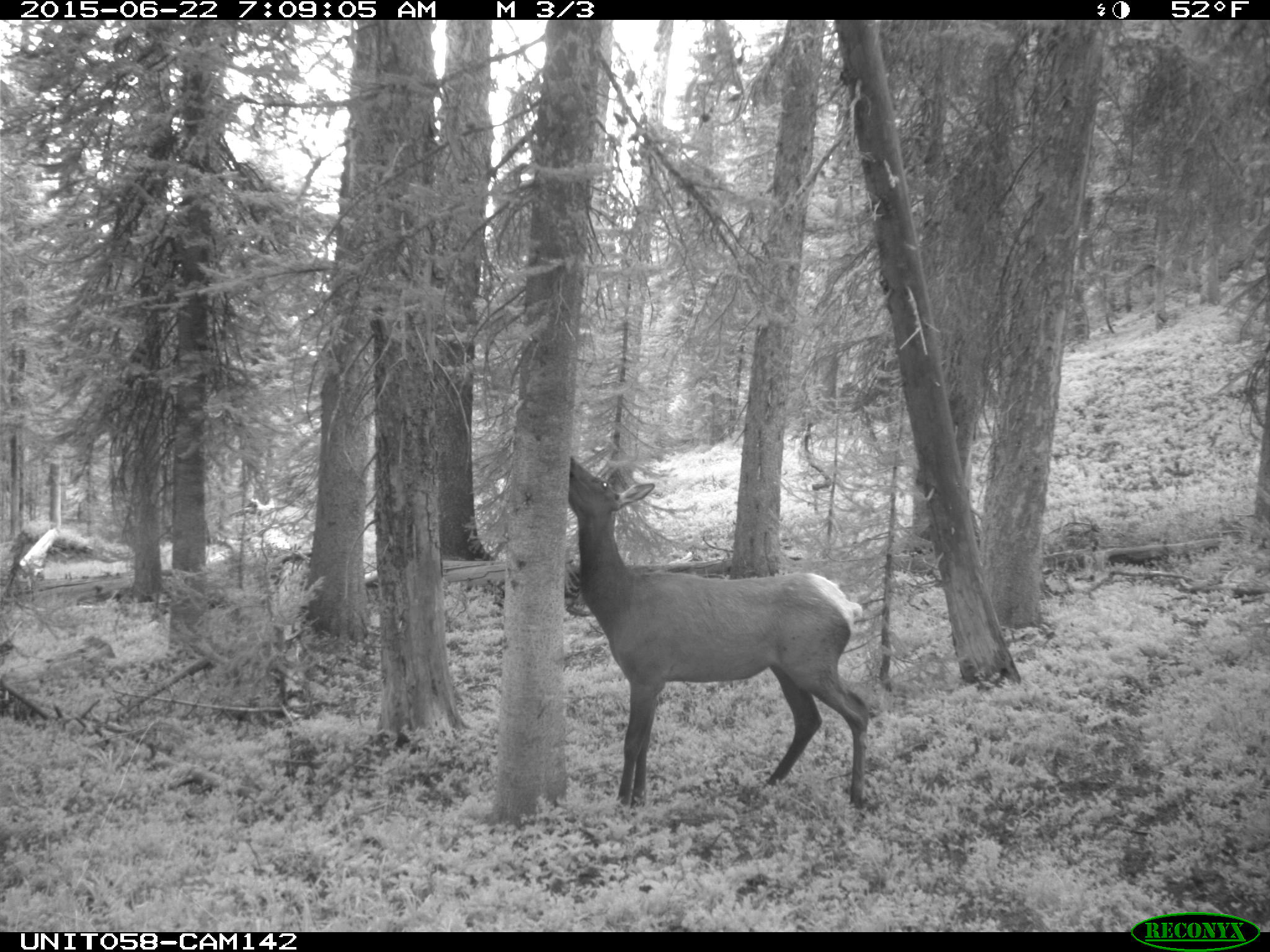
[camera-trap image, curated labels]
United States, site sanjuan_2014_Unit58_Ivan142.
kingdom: Animalia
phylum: Chordata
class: Mammalia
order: Artiodactyla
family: Cervidae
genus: Cervus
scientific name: Cervus elaphus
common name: red deer